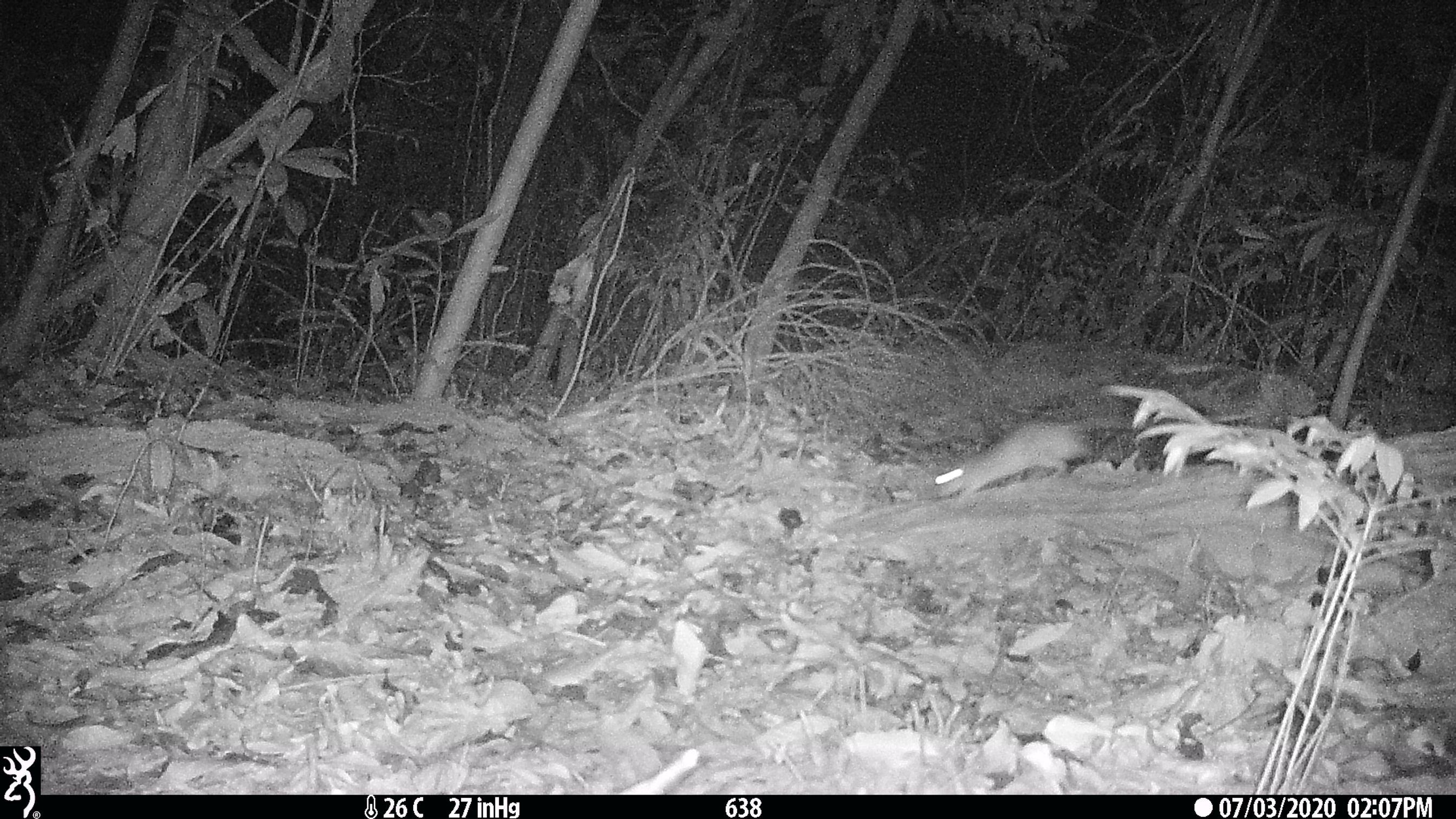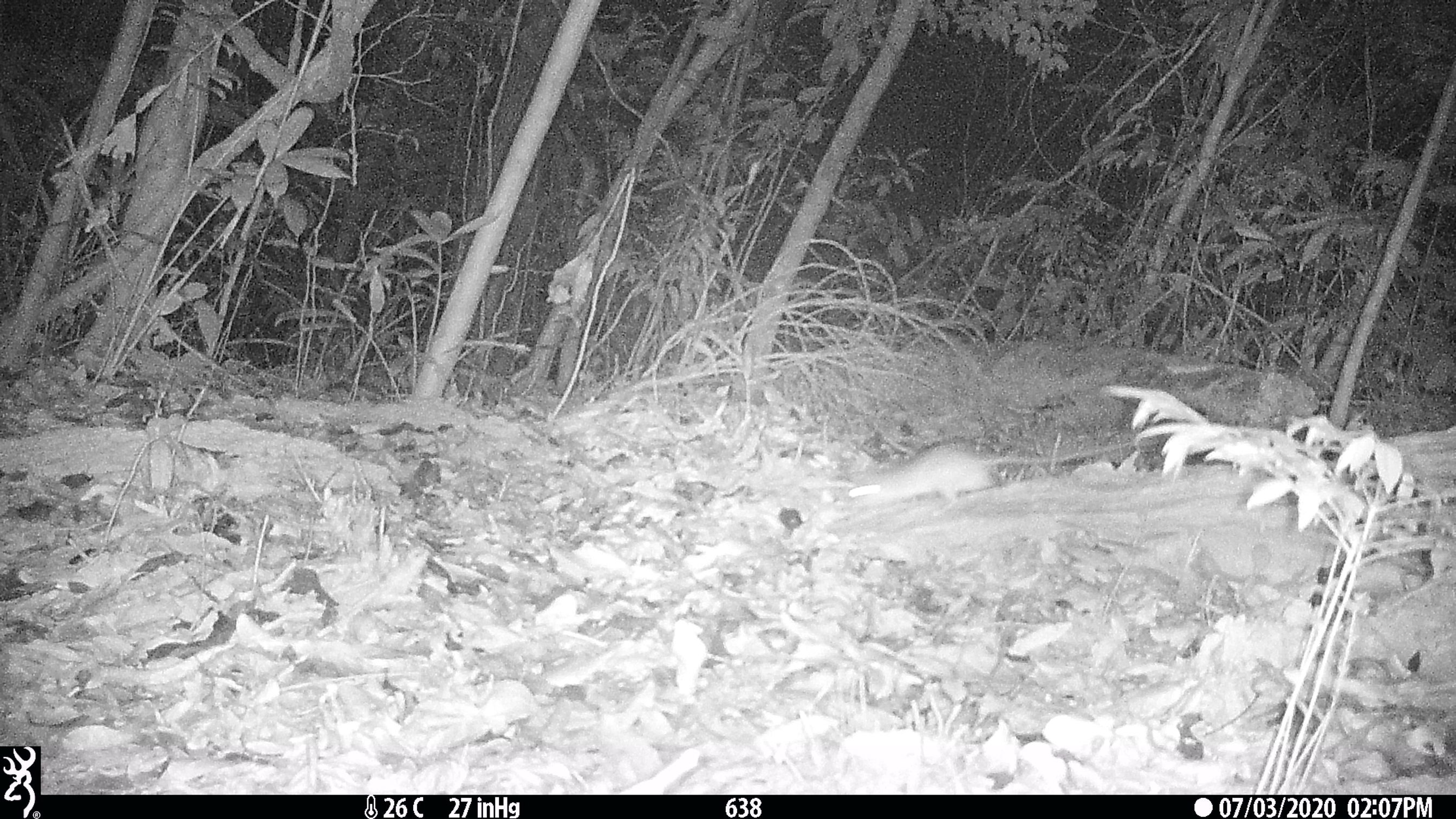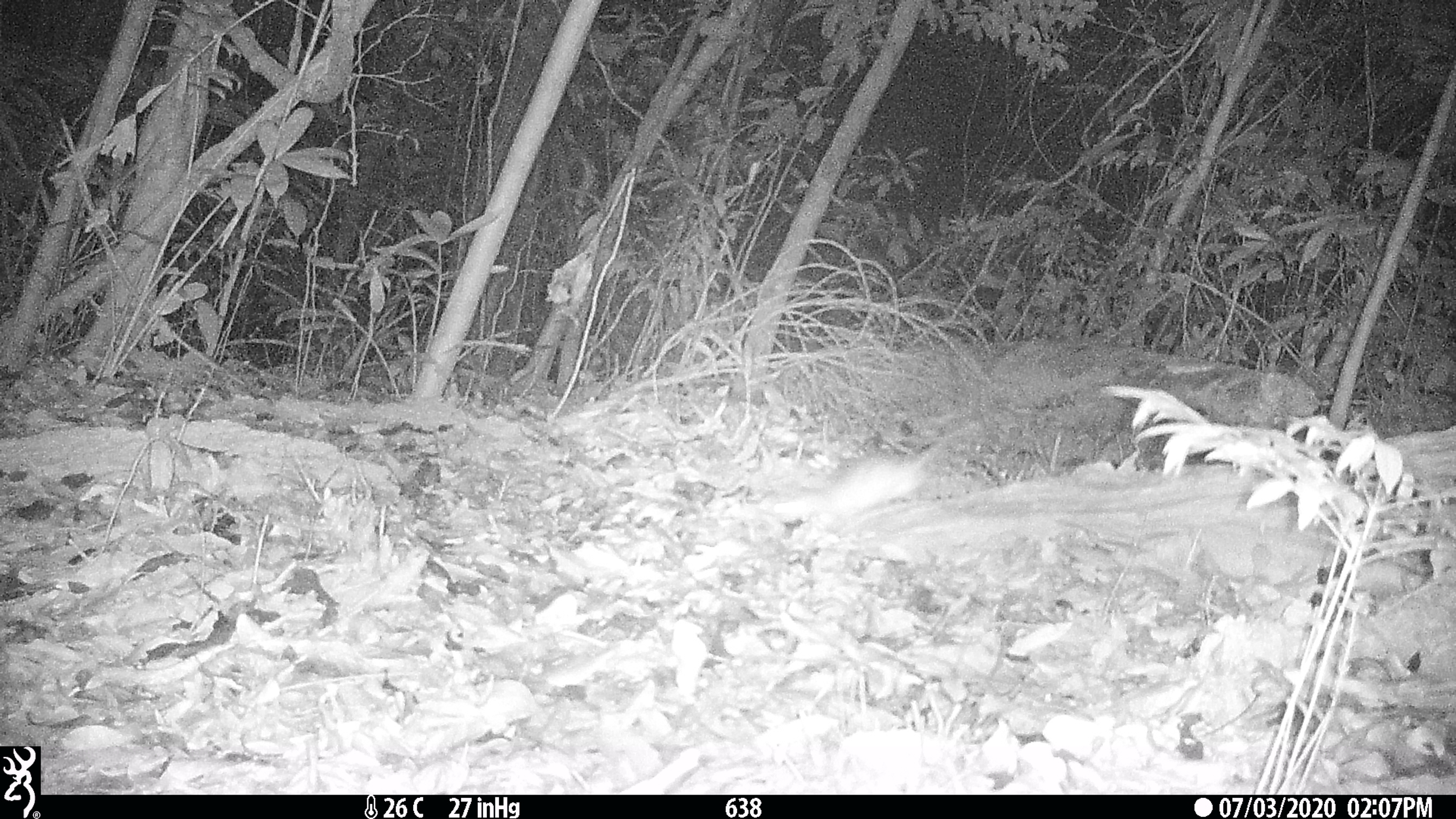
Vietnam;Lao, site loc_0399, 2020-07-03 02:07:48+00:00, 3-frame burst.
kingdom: Animalia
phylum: Chordata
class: Mammalia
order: Rodentia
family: Muridae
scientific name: Muridae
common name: old-world mice and rats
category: unidentified murid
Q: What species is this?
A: Unidentified murid (old-world mice and rats) (Muridae).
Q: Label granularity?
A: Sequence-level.